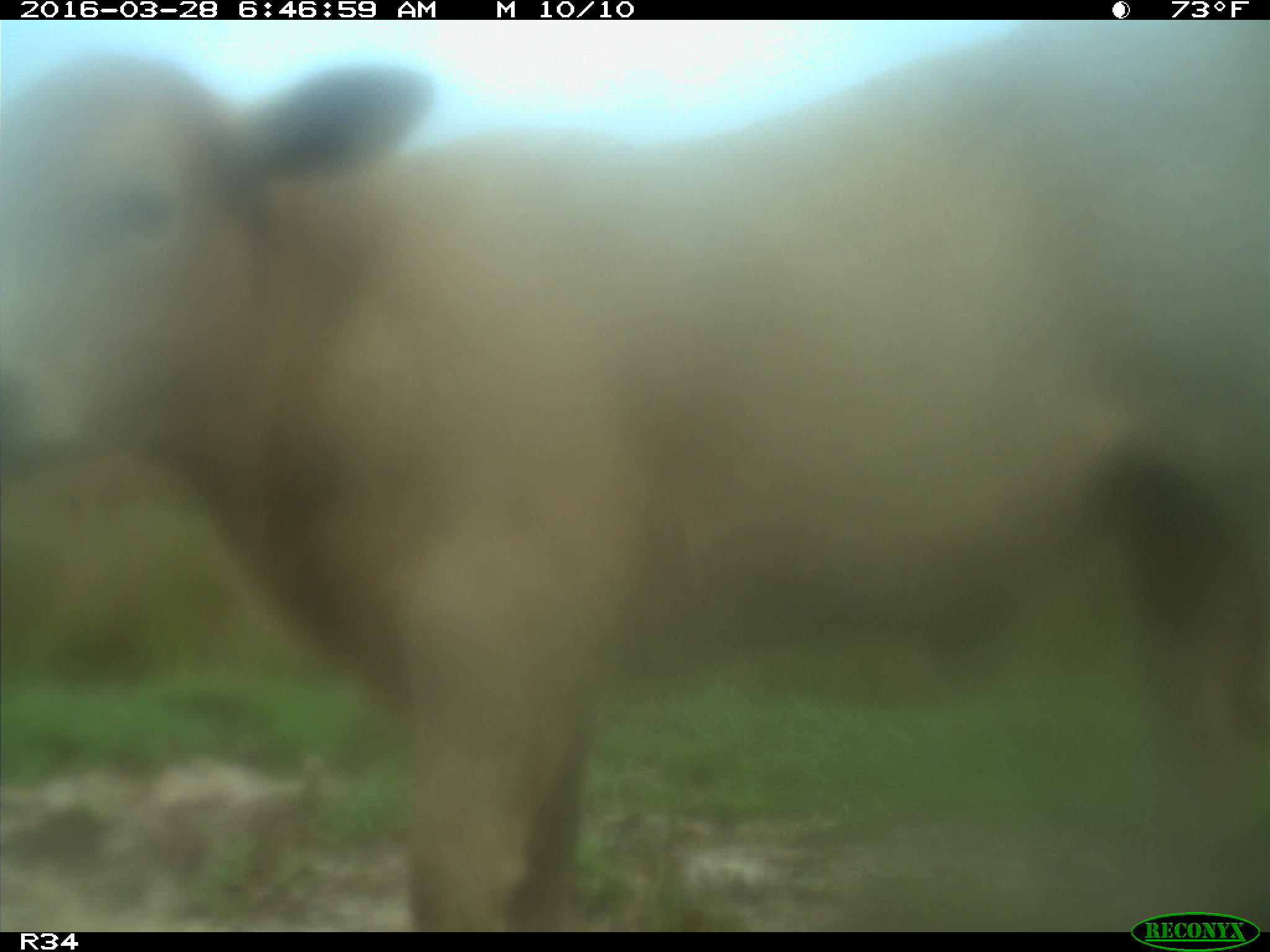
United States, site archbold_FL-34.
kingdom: Animalia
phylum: Chordata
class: Mammalia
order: Artiodactyla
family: Bovidae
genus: Bos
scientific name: Bos taurus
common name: domestic cow